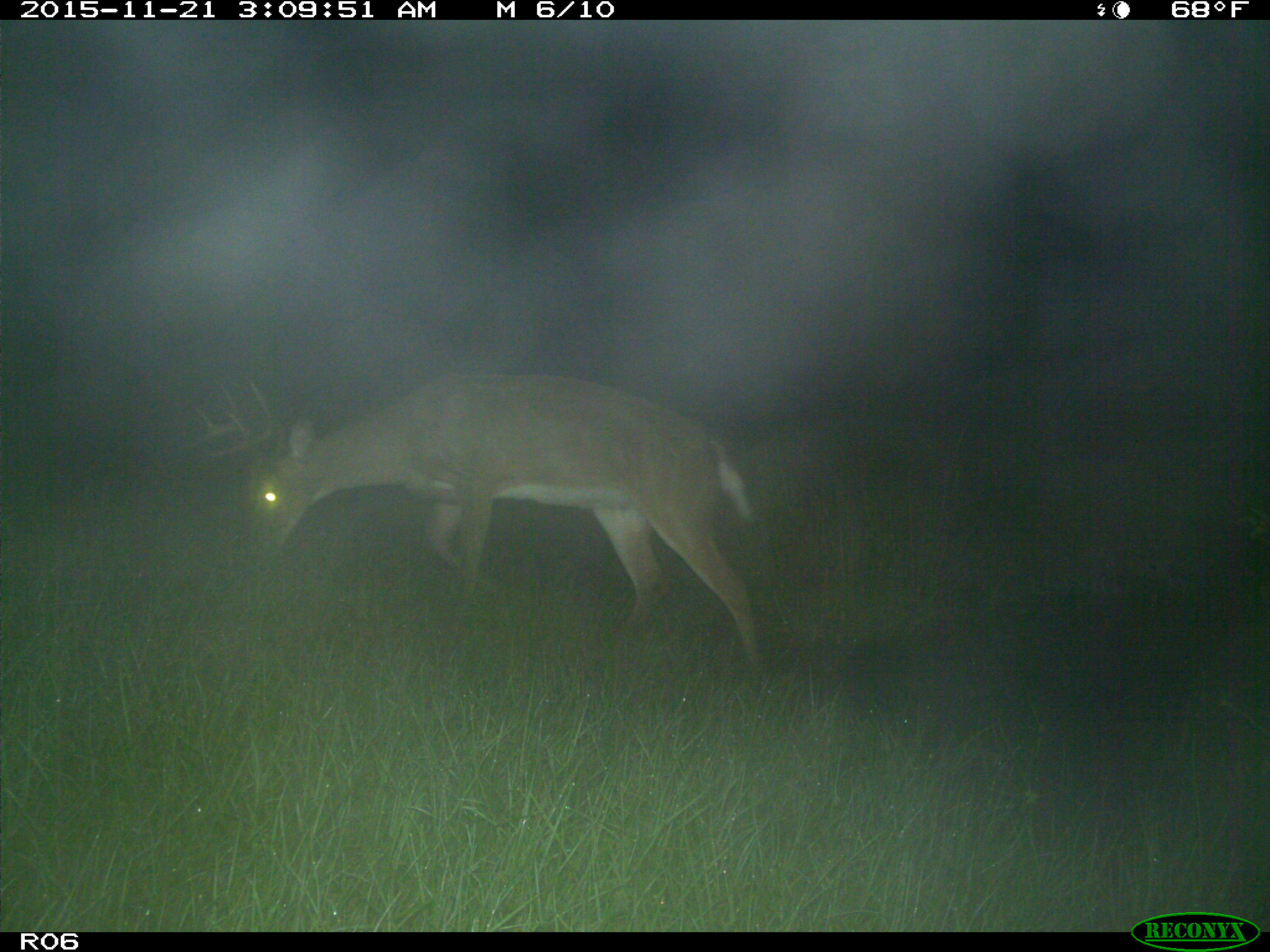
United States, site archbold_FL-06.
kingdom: Animalia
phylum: Chordata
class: Mammalia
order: Artiodactyla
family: Cervidae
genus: Odocoileus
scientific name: Odocoileus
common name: deer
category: unidentified deer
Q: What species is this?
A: Unidentified deer (deer) (Odocoileus).